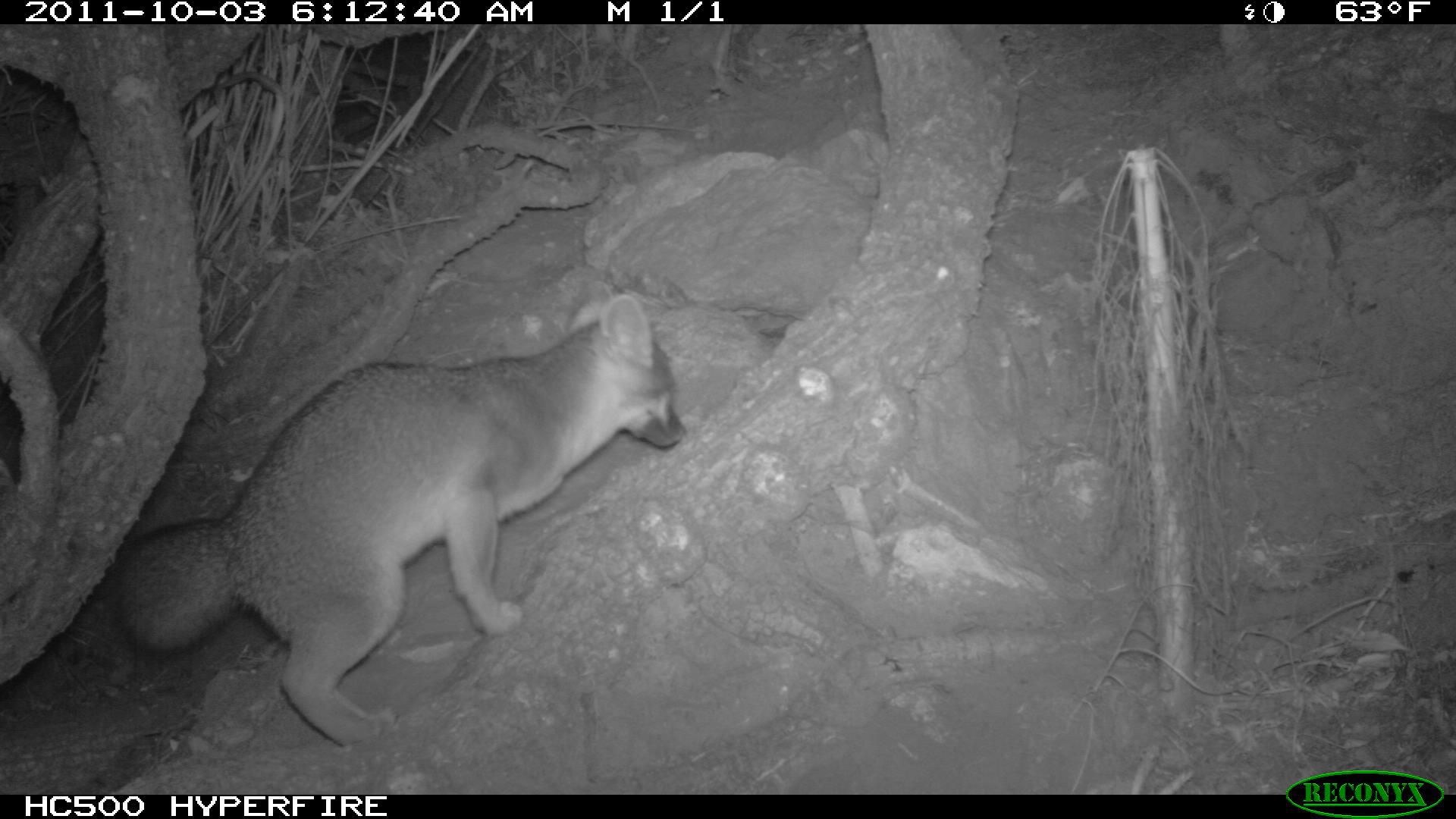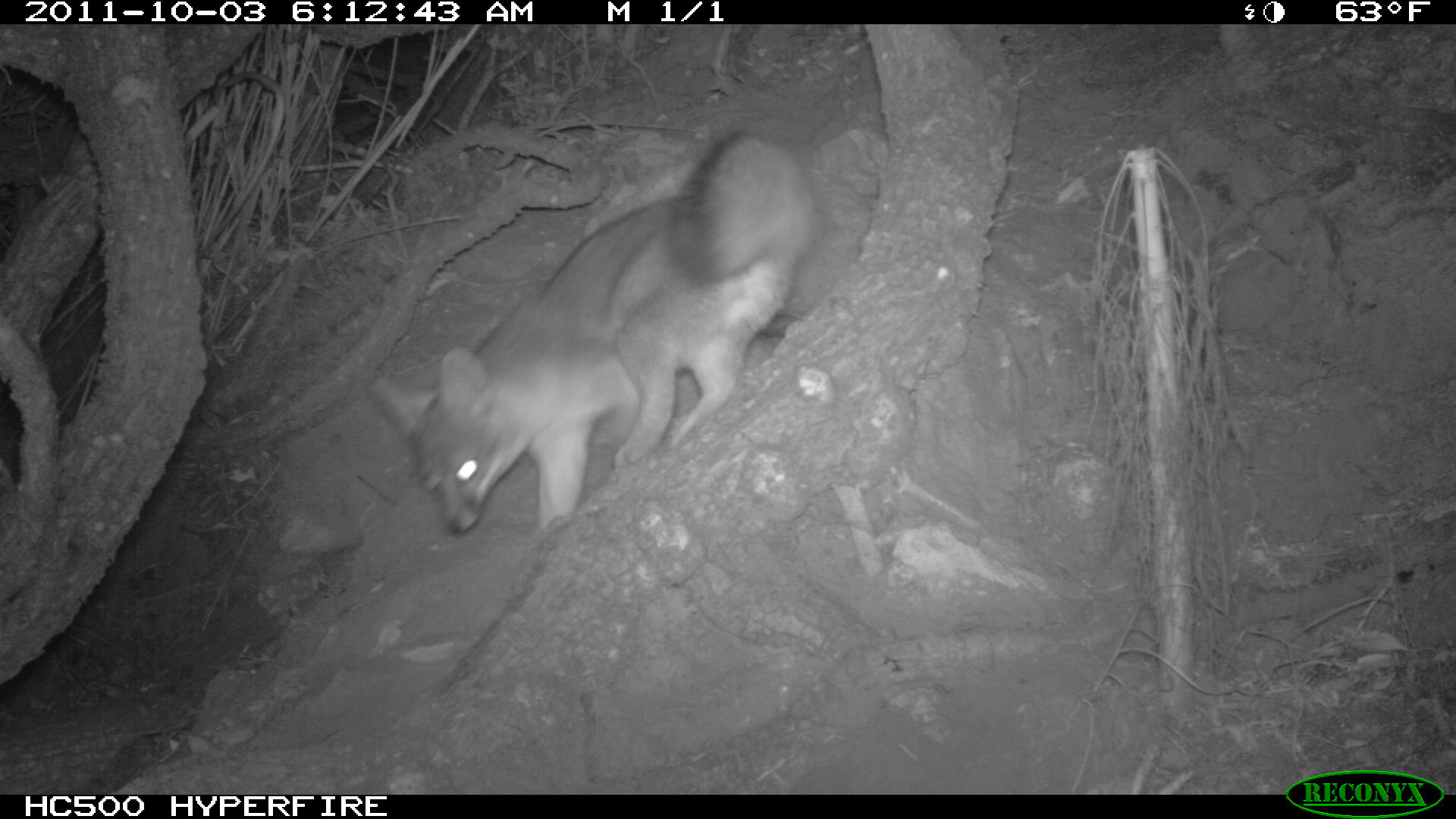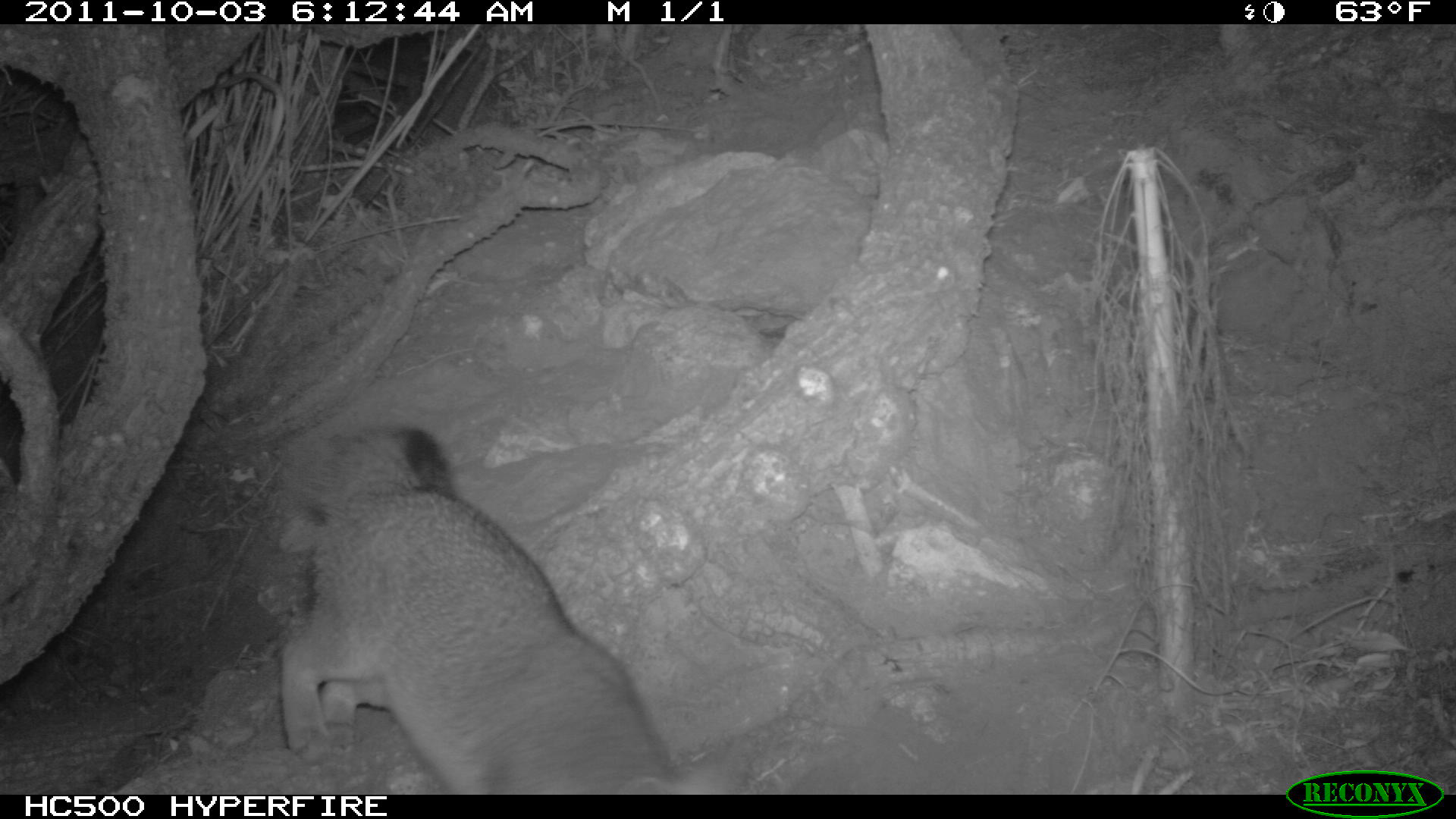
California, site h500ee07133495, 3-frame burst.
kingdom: Animalia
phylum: Chordata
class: Mammalia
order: Carnivora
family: Canidae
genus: Urocyon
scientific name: Urocyon littoralis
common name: island fox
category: fox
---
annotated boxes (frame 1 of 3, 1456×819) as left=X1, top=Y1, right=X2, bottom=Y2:
fox: left=116, top=280, right=690, bottom=745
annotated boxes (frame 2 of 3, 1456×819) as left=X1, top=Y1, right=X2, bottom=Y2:
fox: left=365, top=125, right=821, bottom=539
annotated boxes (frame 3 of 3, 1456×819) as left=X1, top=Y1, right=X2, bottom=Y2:
fox: left=279, top=428, right=742, bottom=794